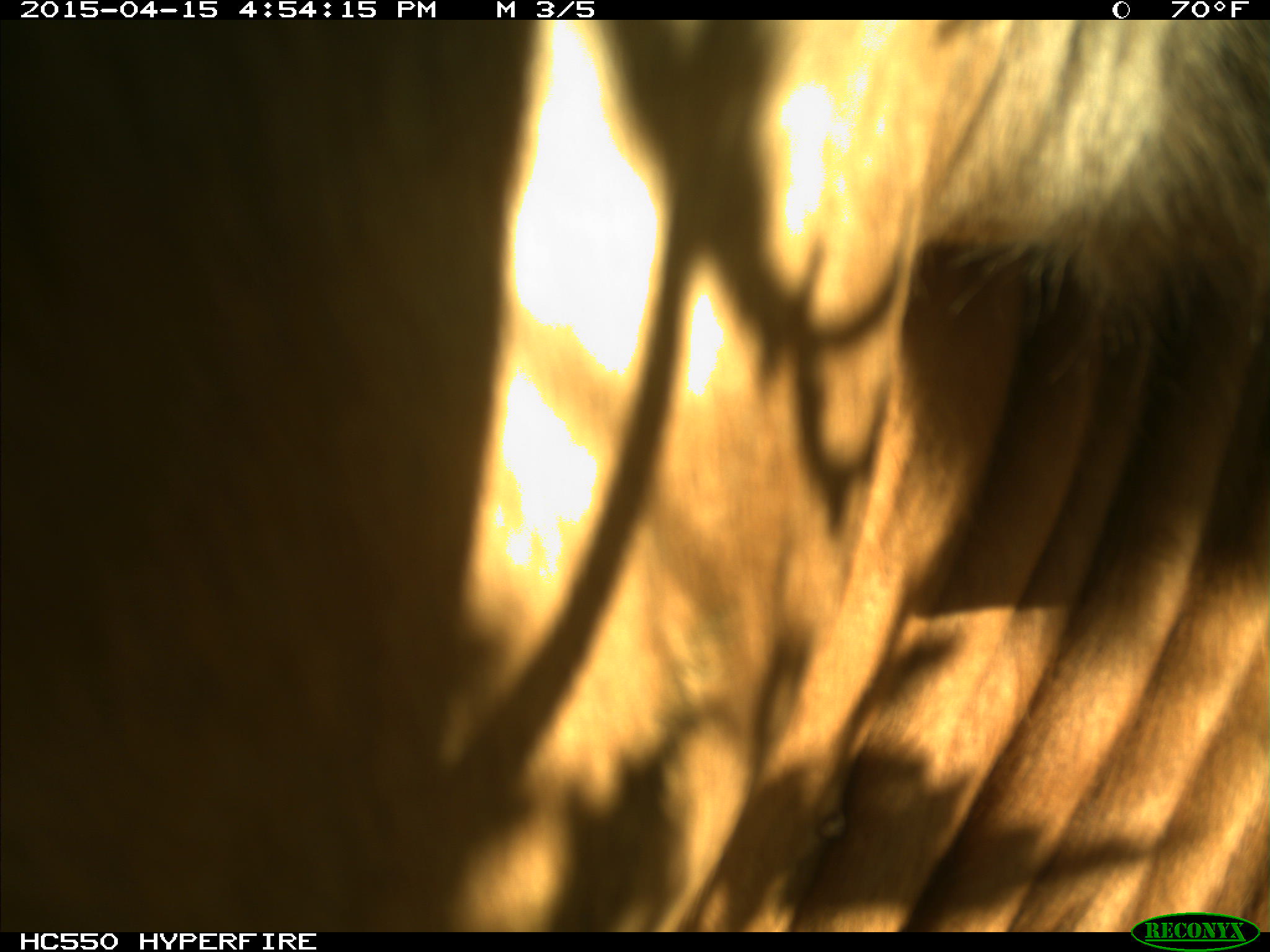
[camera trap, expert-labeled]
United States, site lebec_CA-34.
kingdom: Animalia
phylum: Chordata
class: Mammalia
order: Artiodactyla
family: Bovidae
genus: Bos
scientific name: Bos taurus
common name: domestic cow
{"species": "Bos taurus (domestic cow)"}